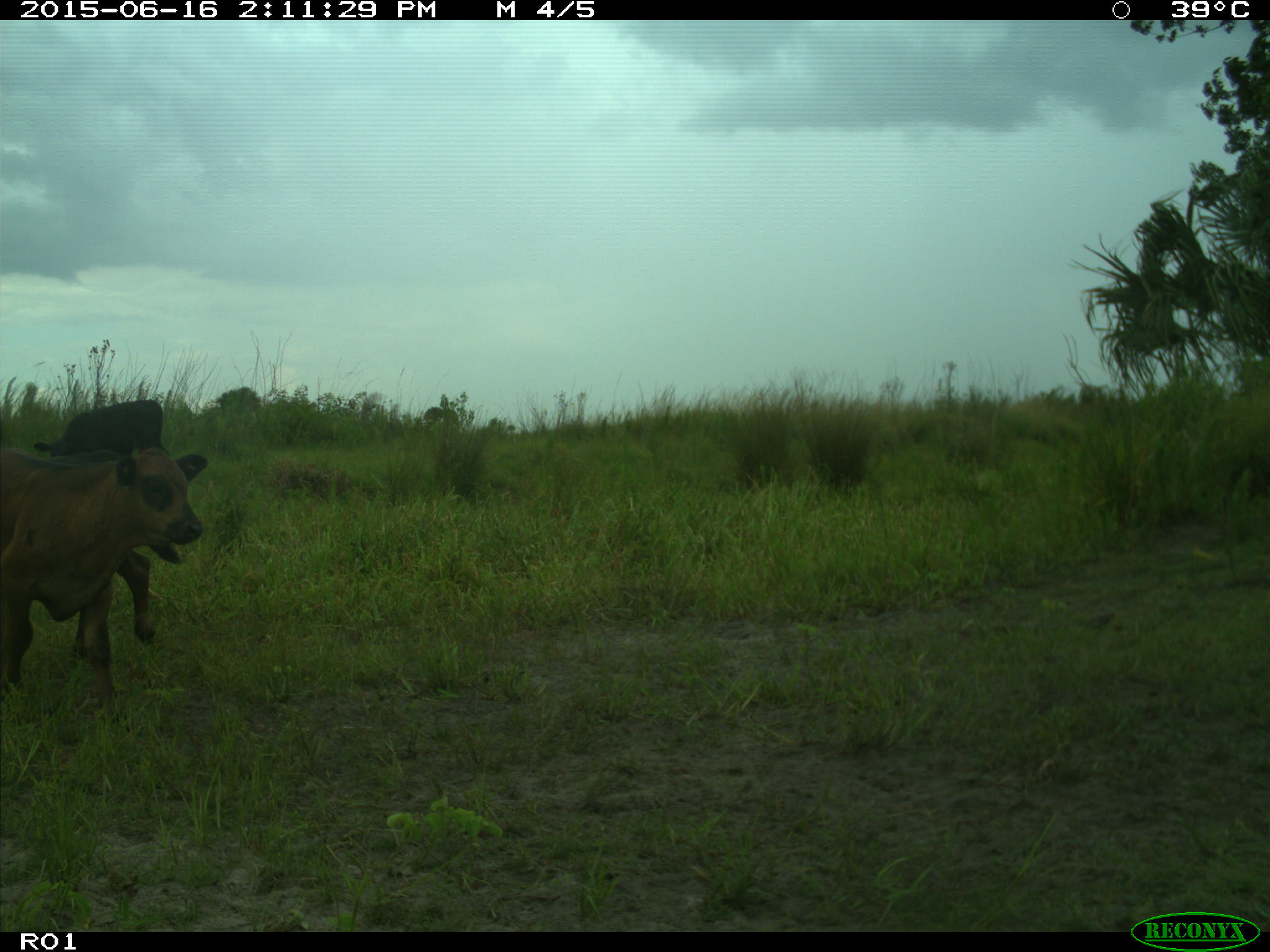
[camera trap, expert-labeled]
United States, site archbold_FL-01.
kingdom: Animalia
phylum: Chordata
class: Mammalia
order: Artiodactyla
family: Bovidae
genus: Bos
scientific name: Bos taurus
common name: domestic cow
Bos taurus (domestic cow).